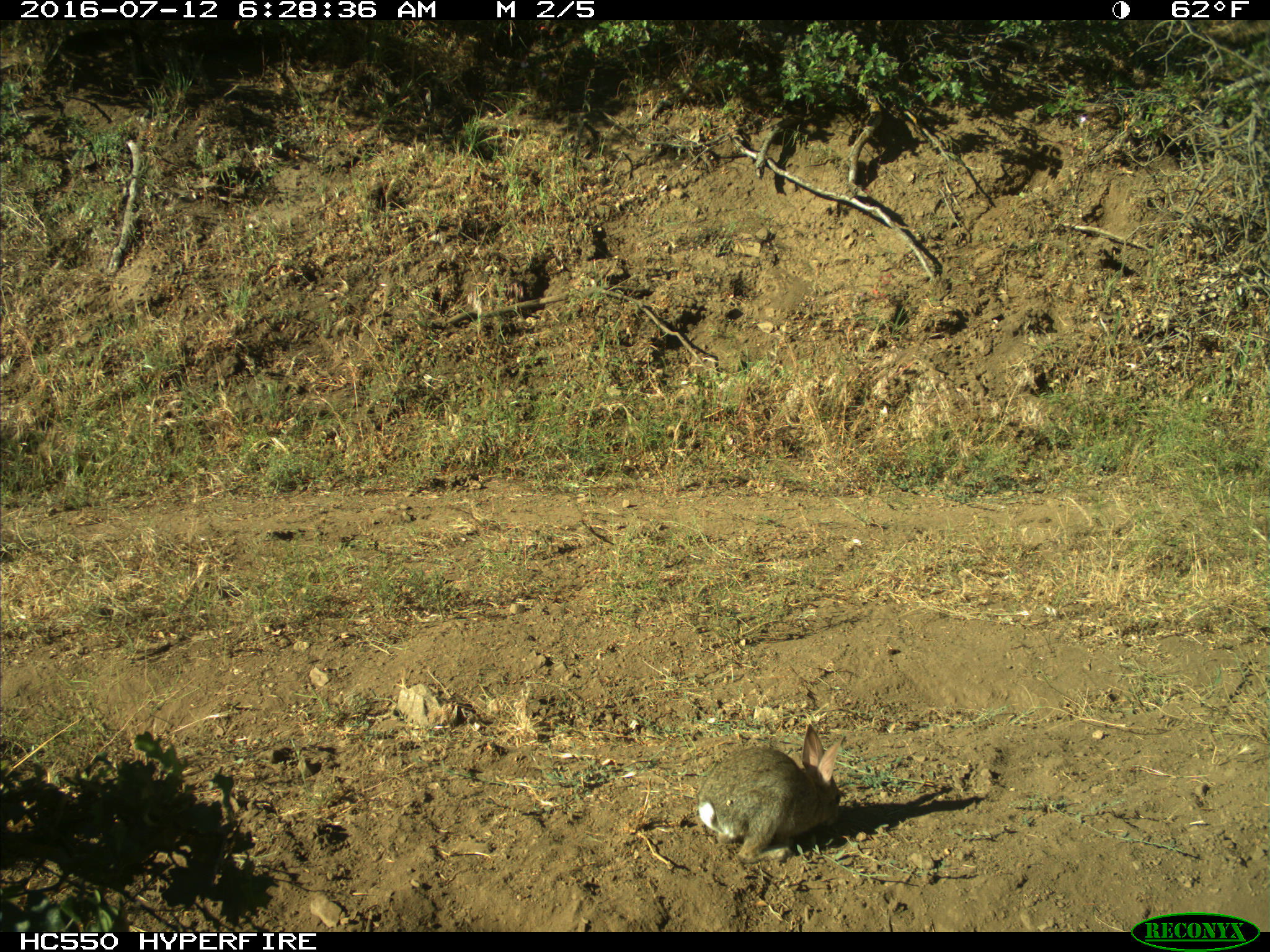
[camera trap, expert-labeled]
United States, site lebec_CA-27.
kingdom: Animalia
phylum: Chordata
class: Mammalia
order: Lagomorpha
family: Leporidae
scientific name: Leporidae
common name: rabbits and hares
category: unidentified rabbit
Unidentified rabbit (rabbits and hares) (Leporidae).